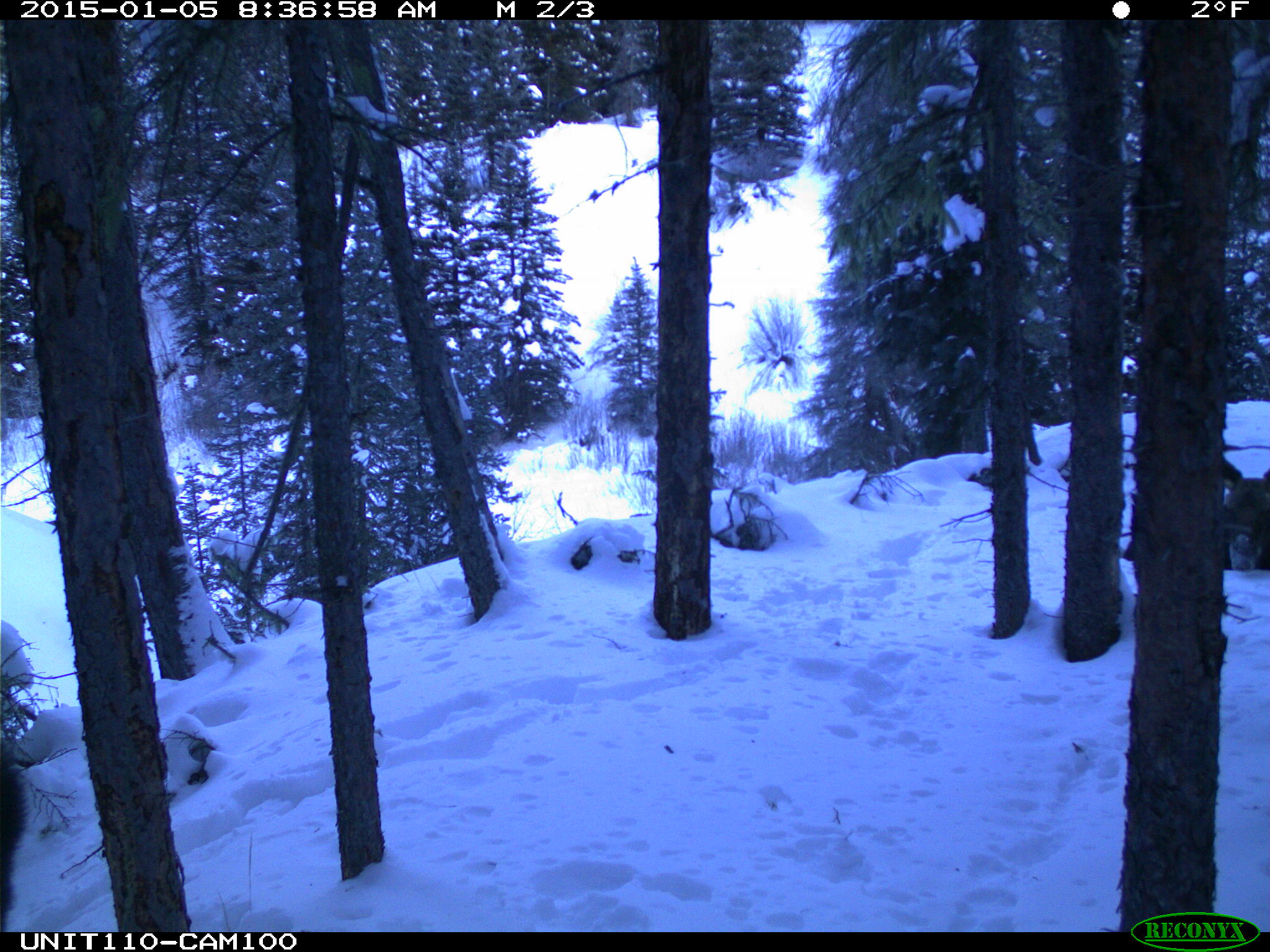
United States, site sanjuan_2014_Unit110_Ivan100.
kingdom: Animalia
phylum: Chordata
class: Mammalia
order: Artiodactyla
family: Cervidae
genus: Alces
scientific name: Alces alces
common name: moose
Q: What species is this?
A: Alces alces (moose).